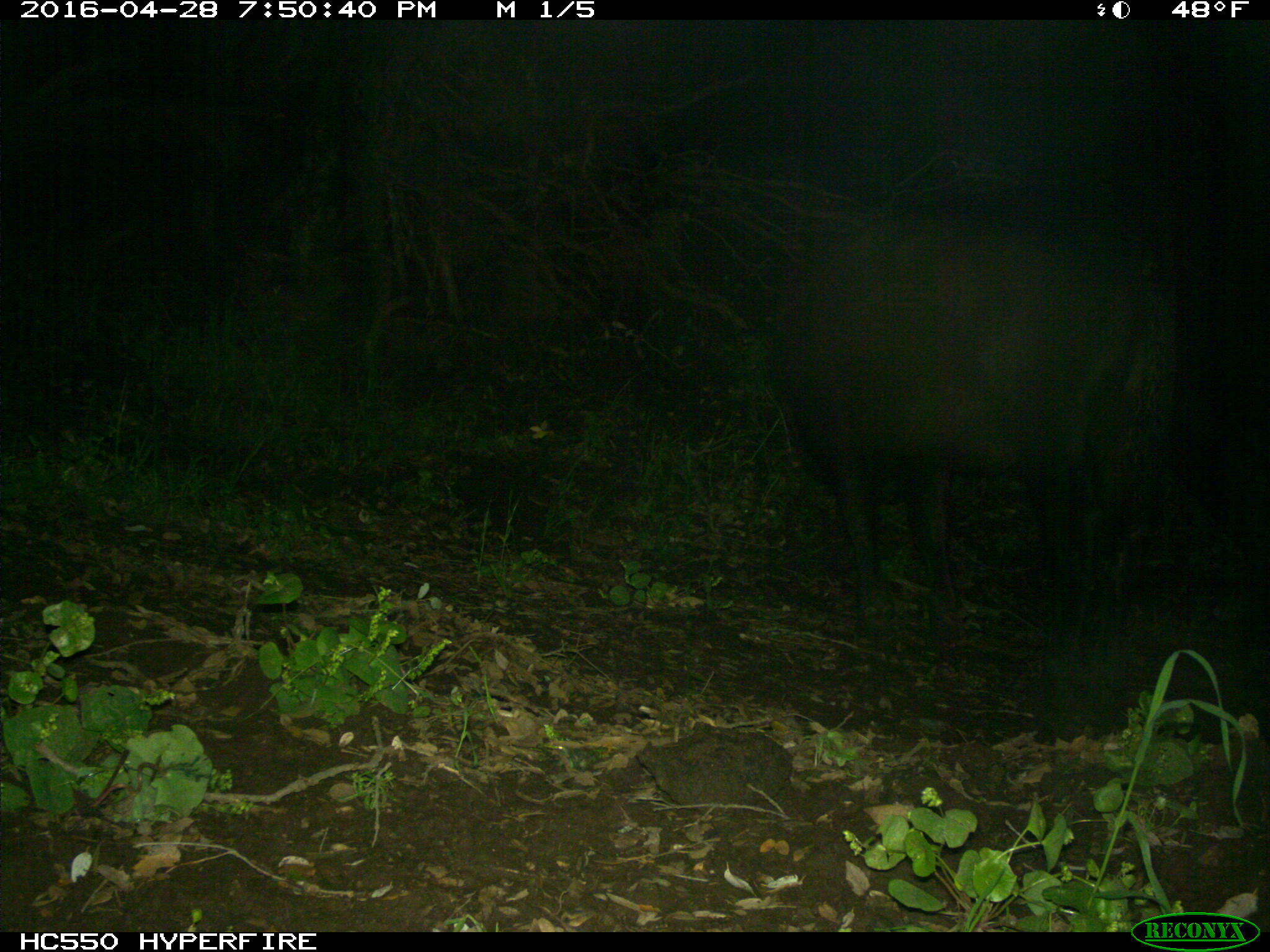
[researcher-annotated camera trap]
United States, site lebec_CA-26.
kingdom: Animalia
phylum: Chordata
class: Mammalia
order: Artiodactyla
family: Bovidae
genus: Bos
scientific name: Bos taurus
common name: domestic cow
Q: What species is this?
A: Bos taurus (domestic cow).